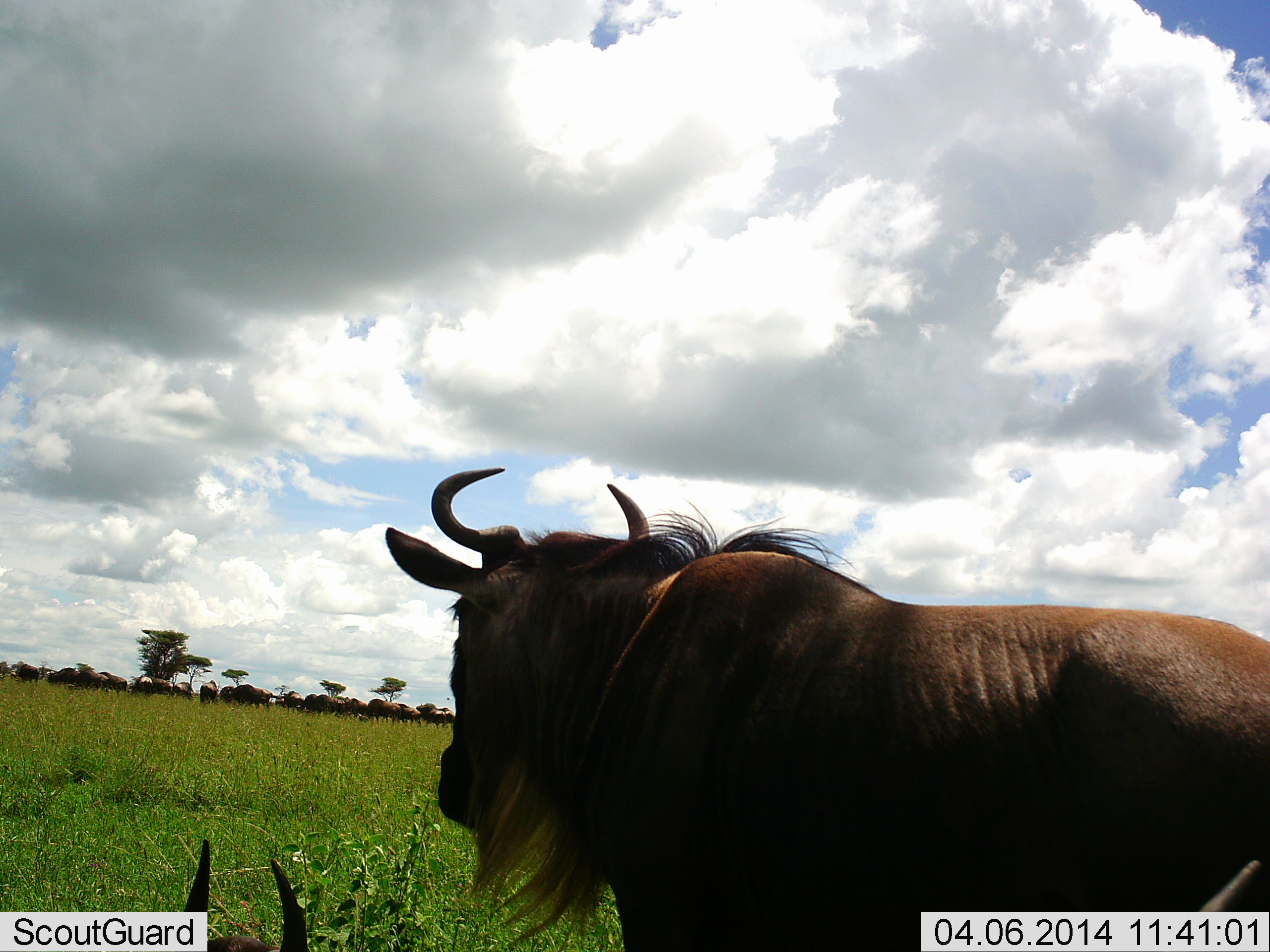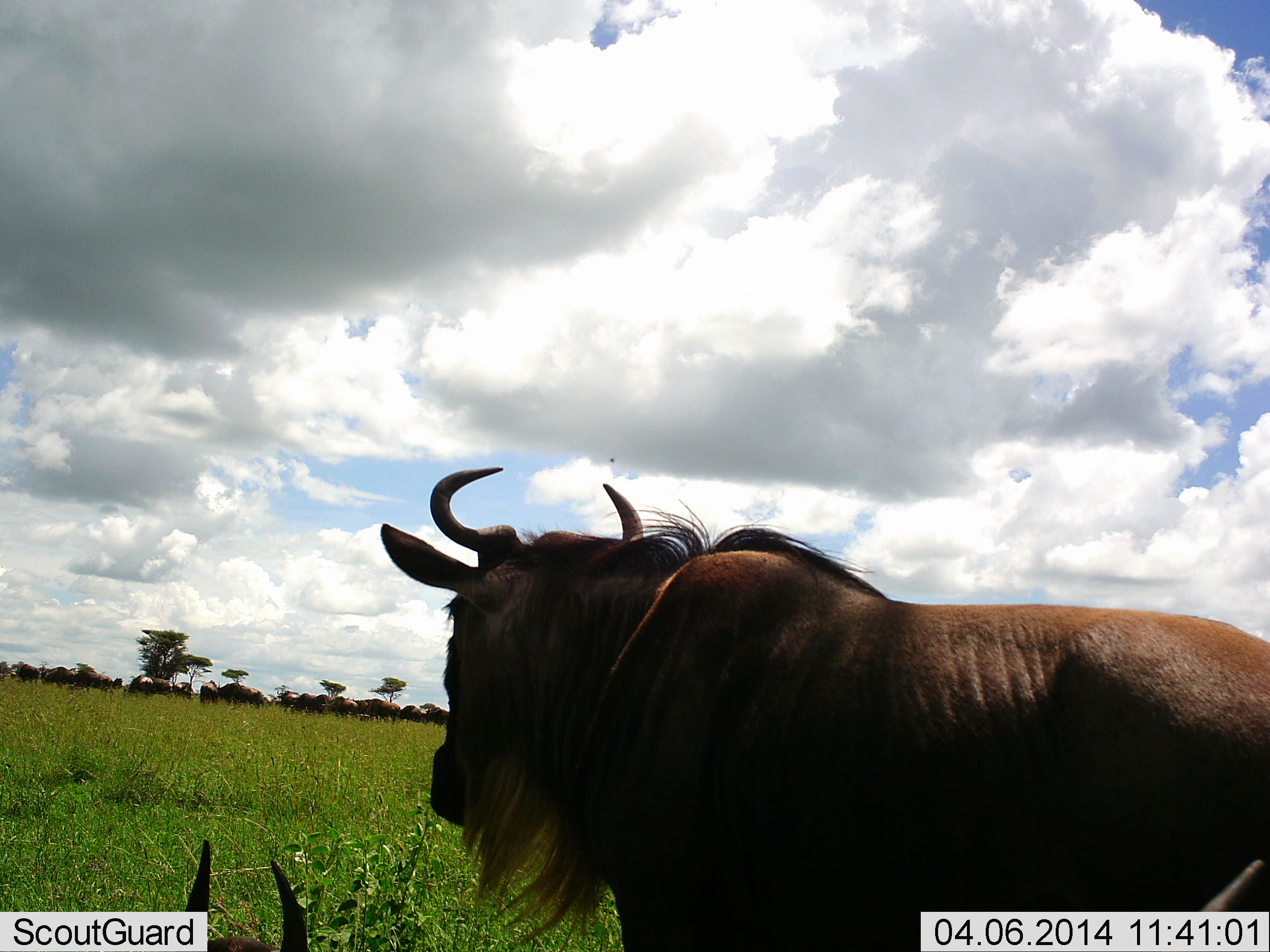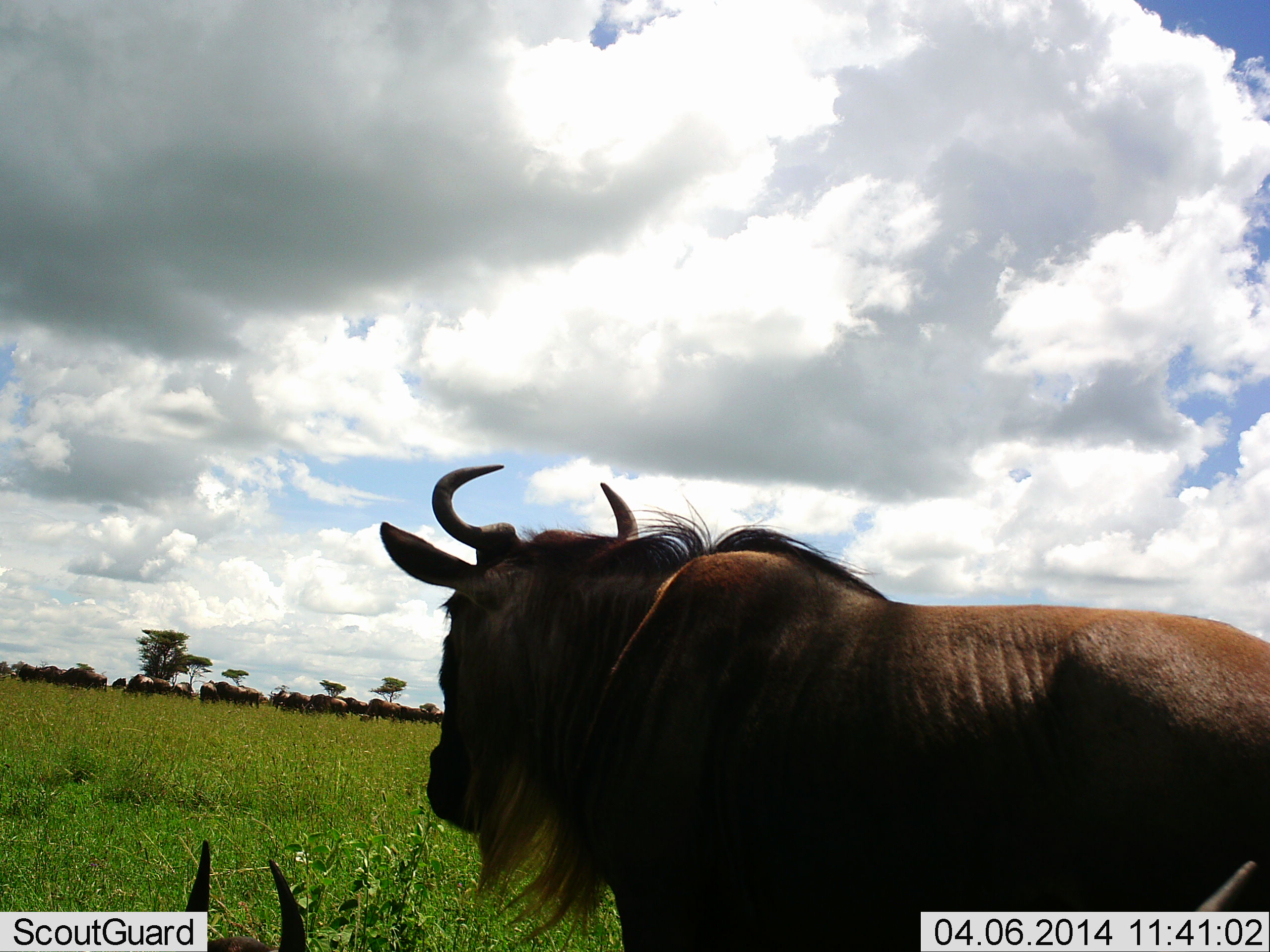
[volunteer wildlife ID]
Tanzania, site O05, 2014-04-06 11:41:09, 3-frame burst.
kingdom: Animalia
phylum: Chordata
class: Mammalia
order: Artiodactyla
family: Bovidae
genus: Connochaetes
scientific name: Connochaetes taurinus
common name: blue wildebeest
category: wildebeest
Wildebeest (blue wildebeest) (Connochaetes taurinus), count 11-50. Behavior (volunteer vote fractions): standing 68%, resting 38%, moving 45%, interacting 2%. Young present (vote fraction): 2%. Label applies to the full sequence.